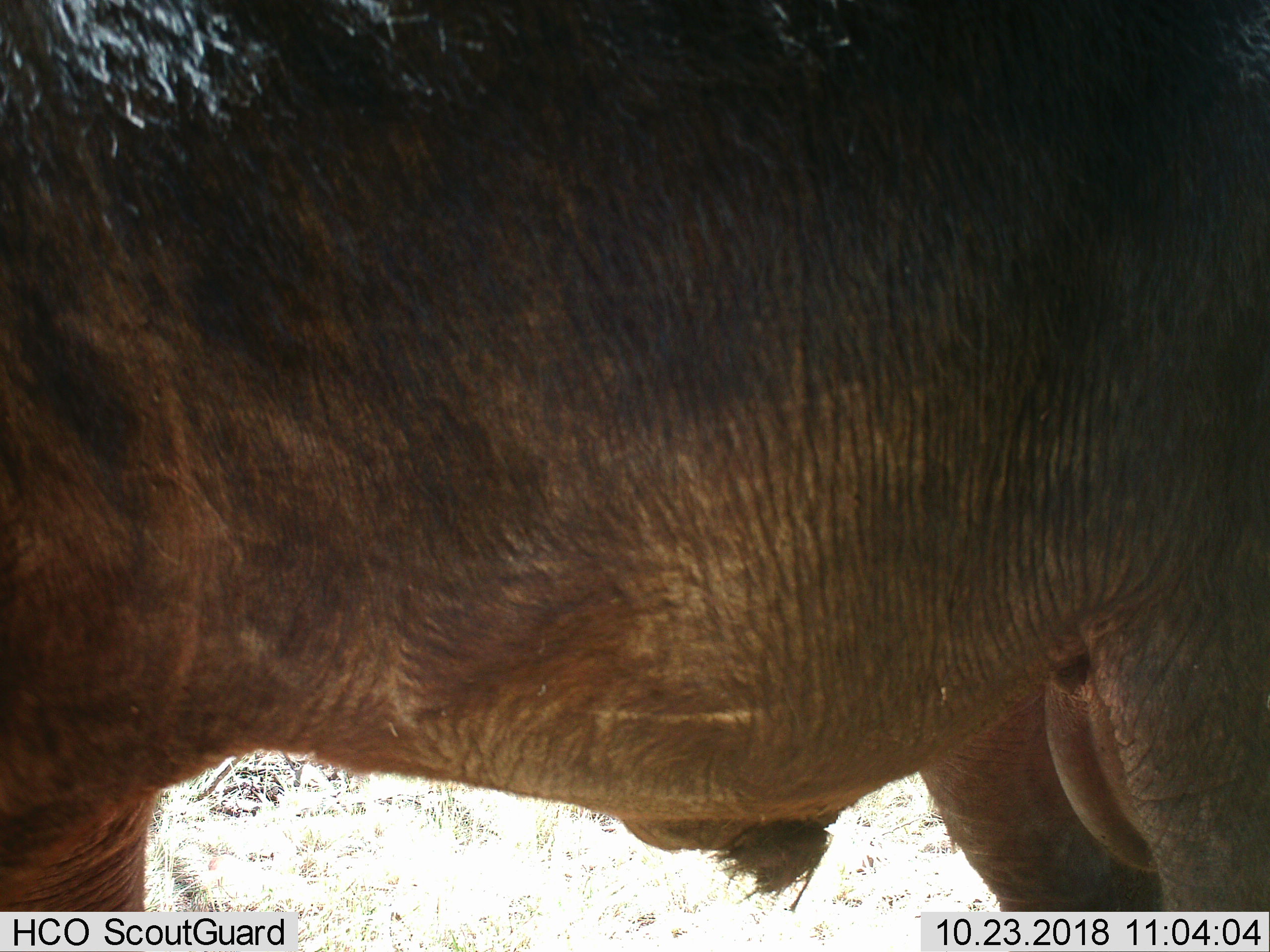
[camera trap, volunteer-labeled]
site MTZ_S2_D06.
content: unidentified animal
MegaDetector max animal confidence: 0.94